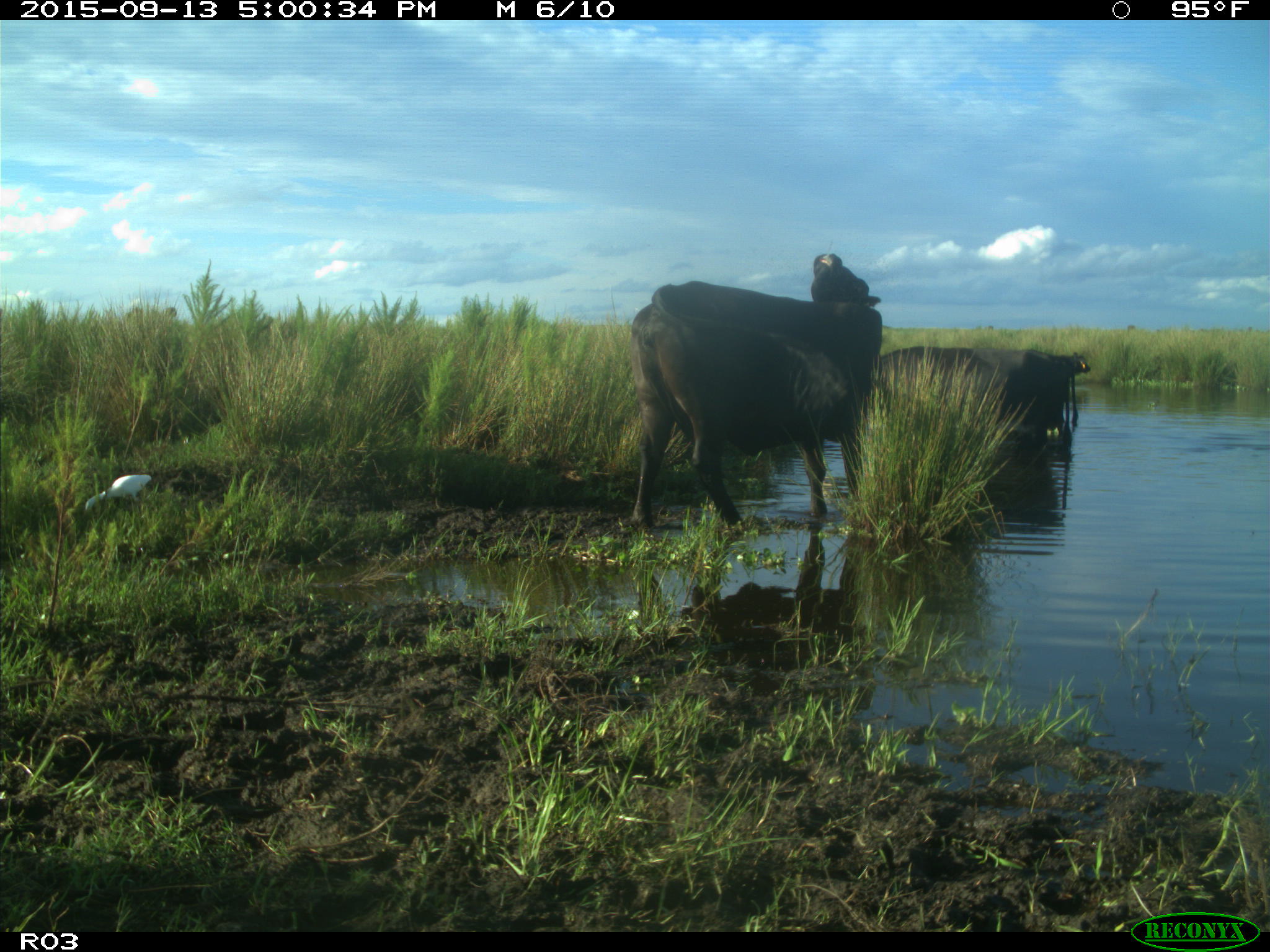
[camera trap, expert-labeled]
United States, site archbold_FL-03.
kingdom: Animalia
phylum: Chordata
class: Mammalia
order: Artiodactyla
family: Bovidae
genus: Bos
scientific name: Bos taurus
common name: domestic cow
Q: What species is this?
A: Bos taurus (domestic cow).